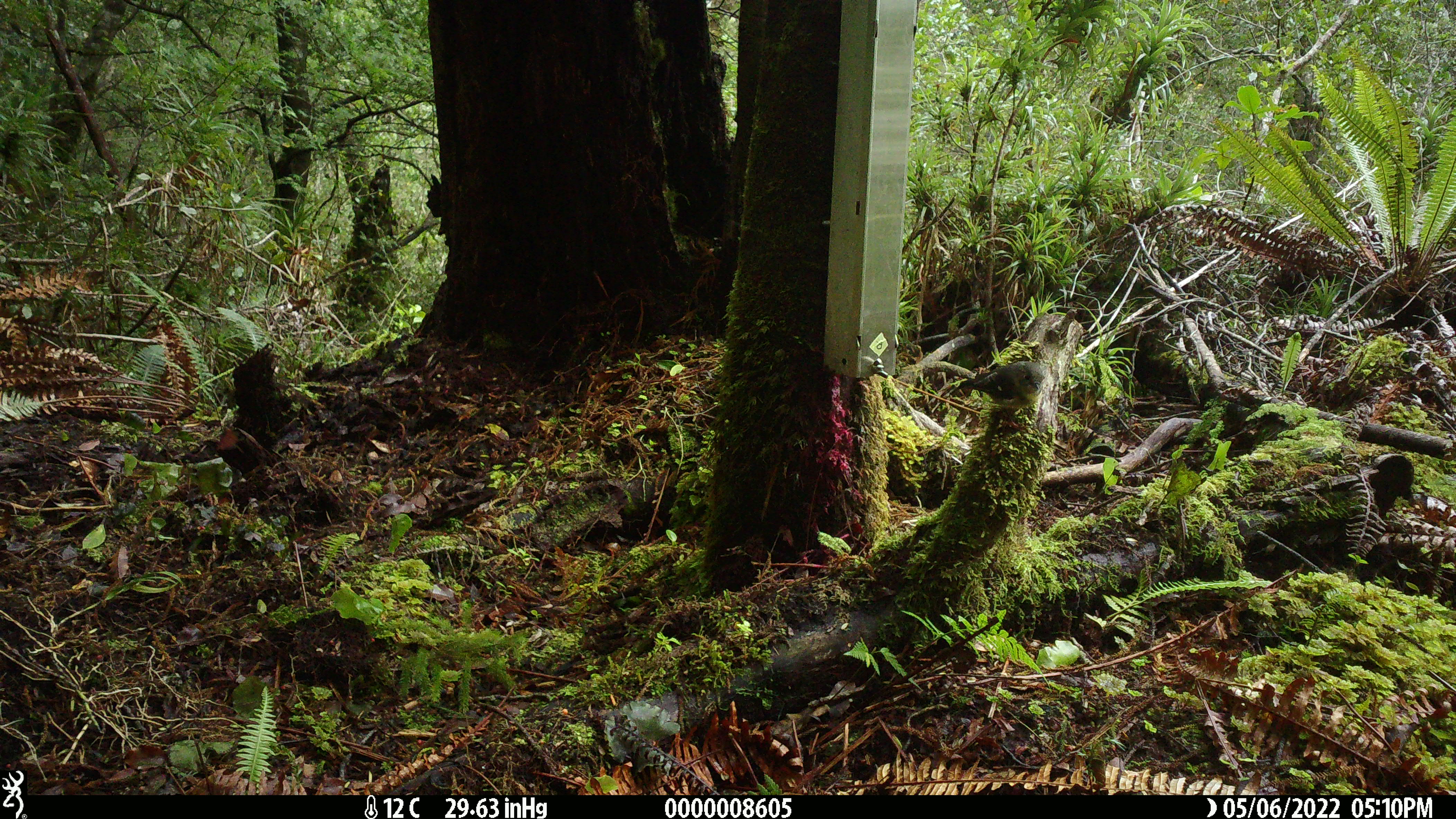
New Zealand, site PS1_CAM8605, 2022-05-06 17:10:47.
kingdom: Animalia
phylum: Chordata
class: Aves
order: Passeriformes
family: Petroicidae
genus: Petroica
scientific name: Petroica macrocephala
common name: tomtit